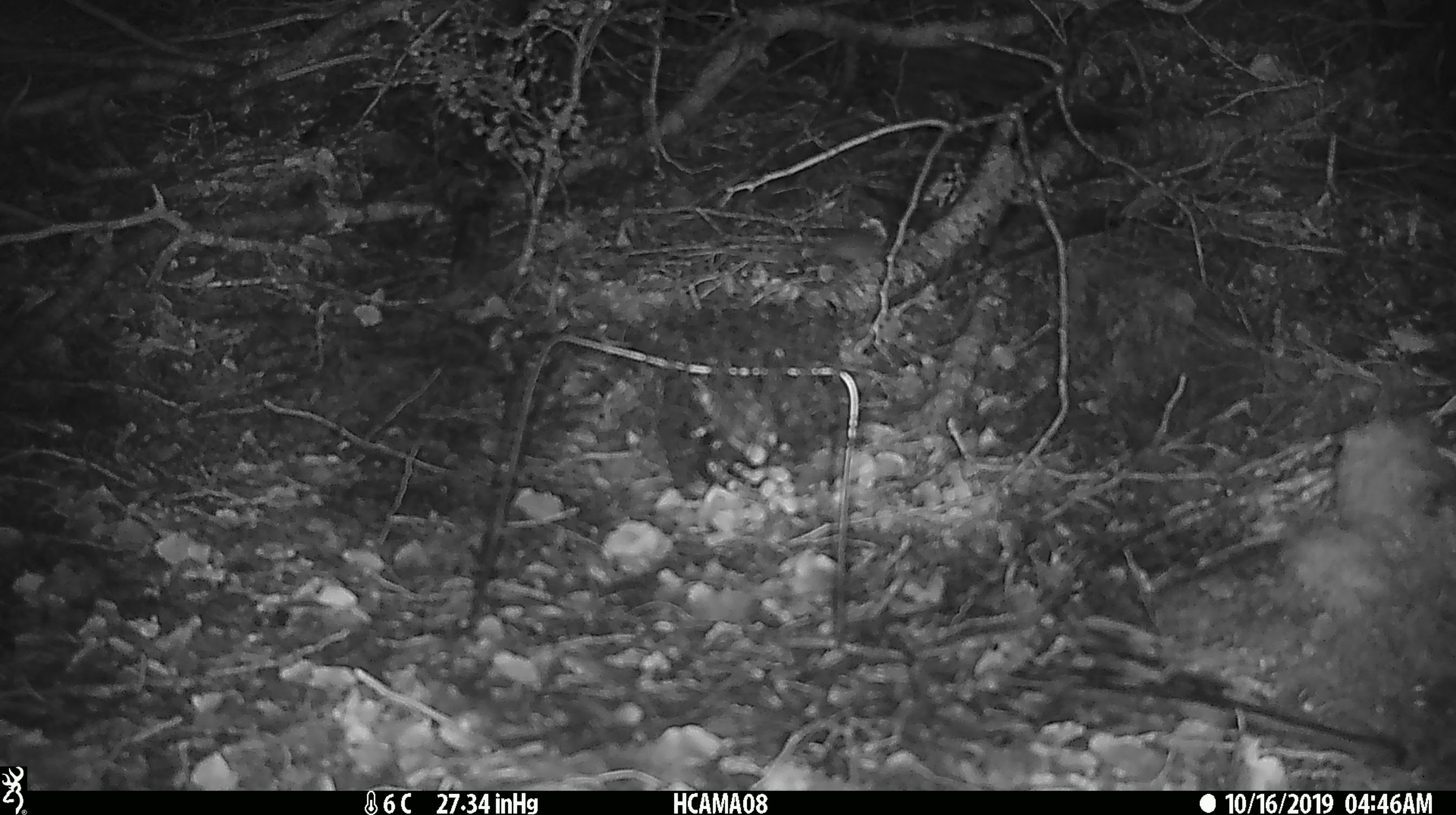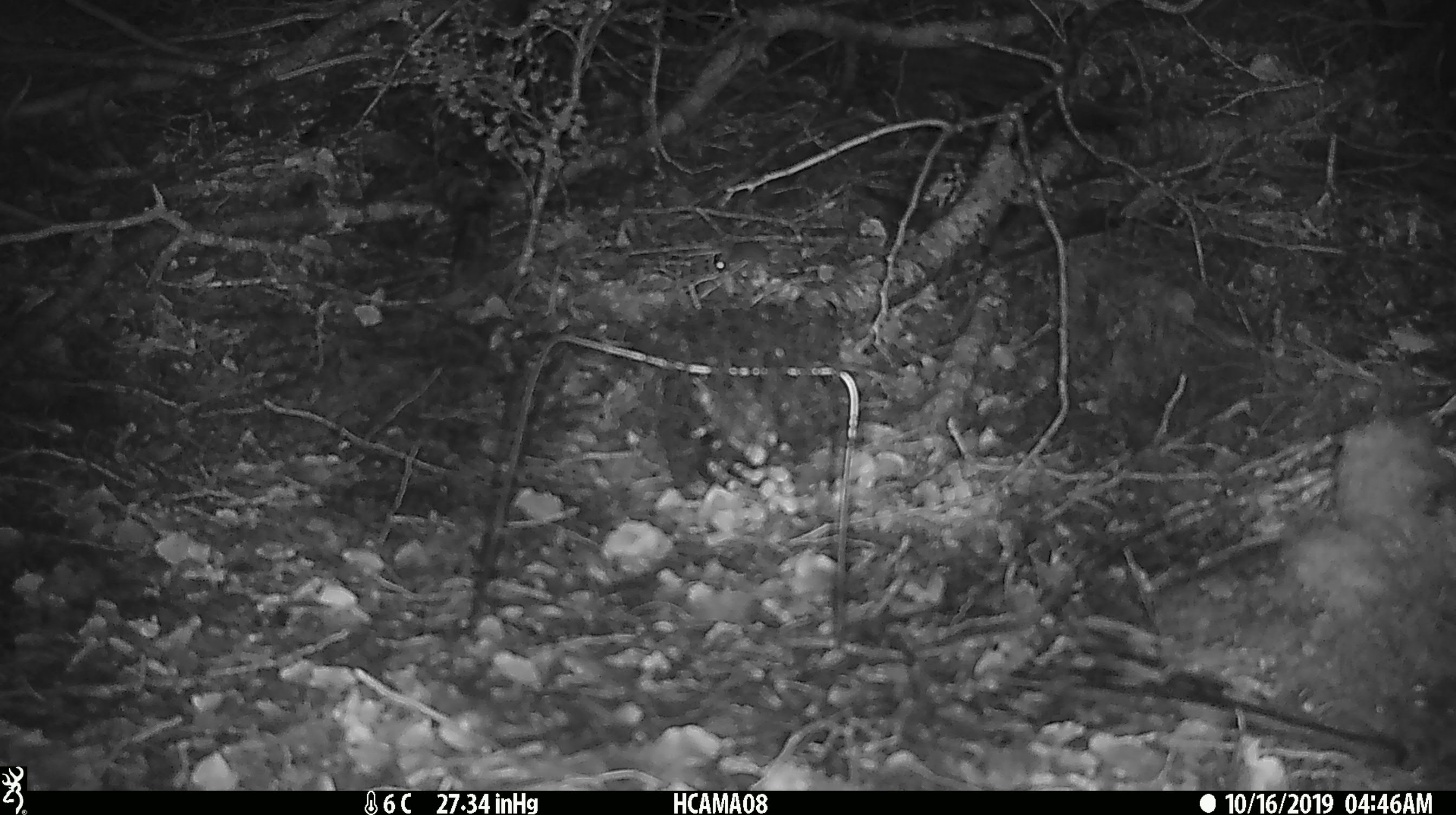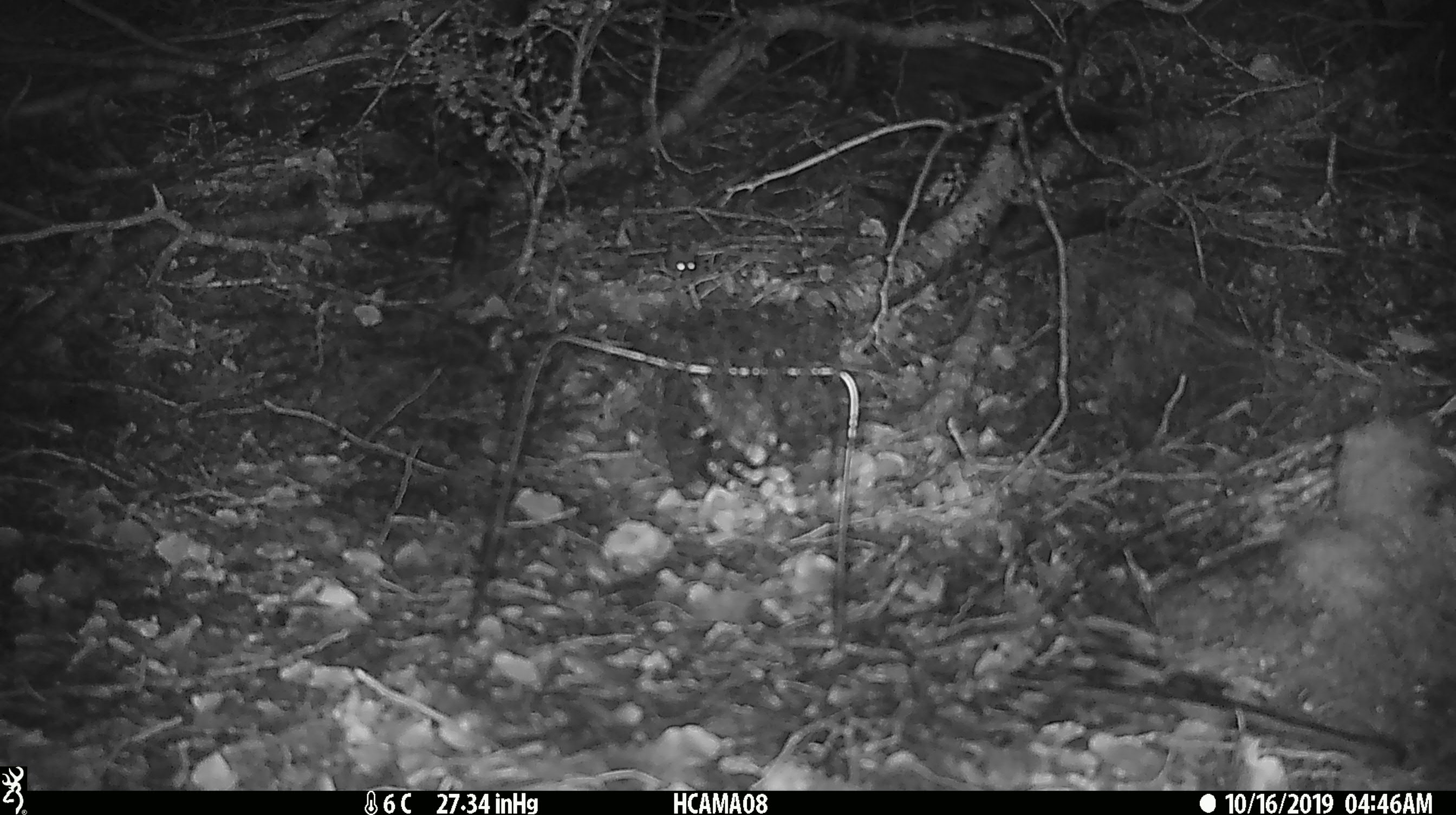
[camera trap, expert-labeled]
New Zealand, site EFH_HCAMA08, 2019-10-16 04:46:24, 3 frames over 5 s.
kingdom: Animalia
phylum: Chordata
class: Mammalia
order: Rodentia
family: Muridae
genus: Mus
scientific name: Mus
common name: mouse